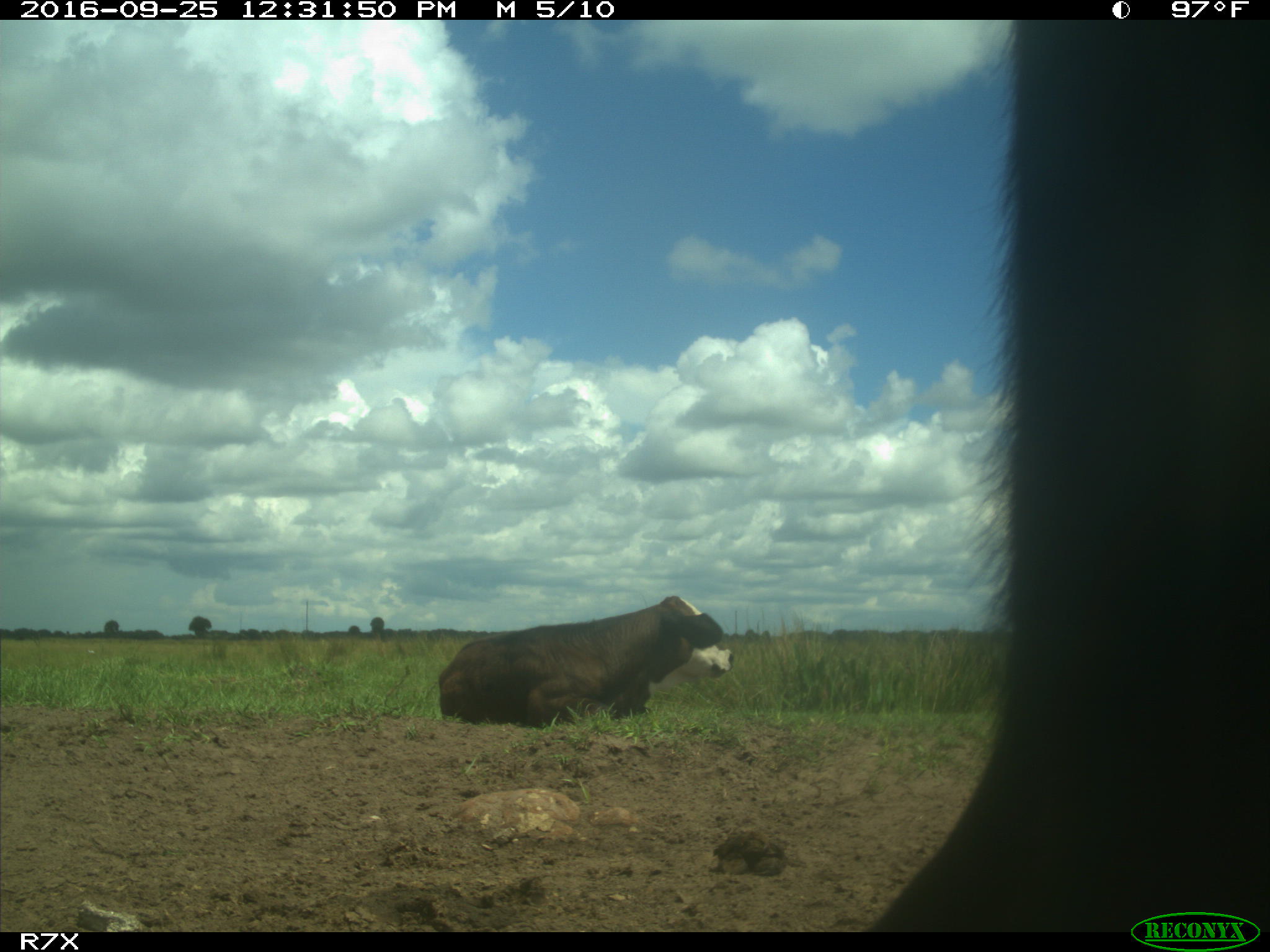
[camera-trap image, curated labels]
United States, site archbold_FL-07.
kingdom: Animalia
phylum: Chordata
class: Mammalia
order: Artiodactyla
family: Bovidae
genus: Bos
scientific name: Bos taurus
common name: domestic cow